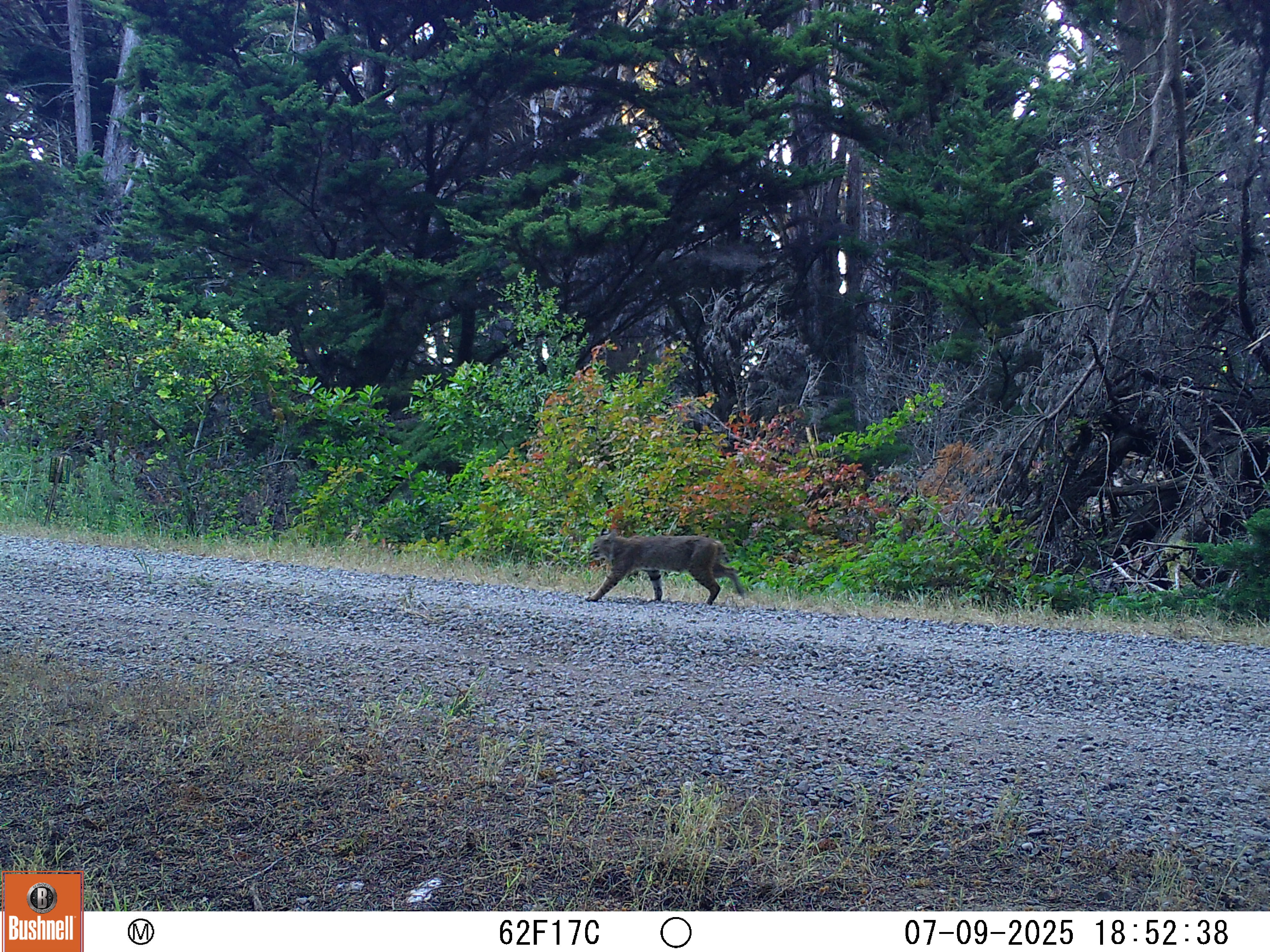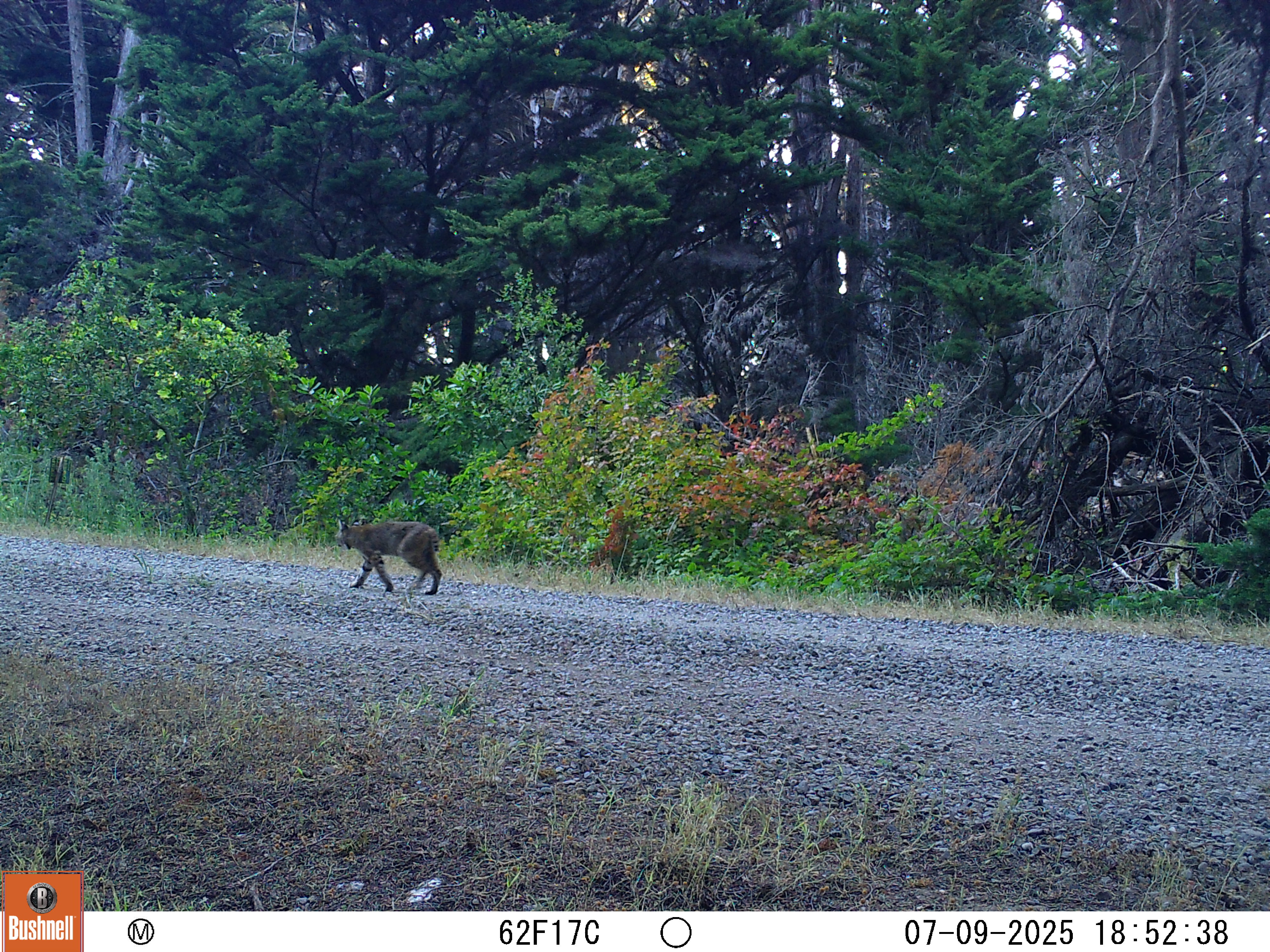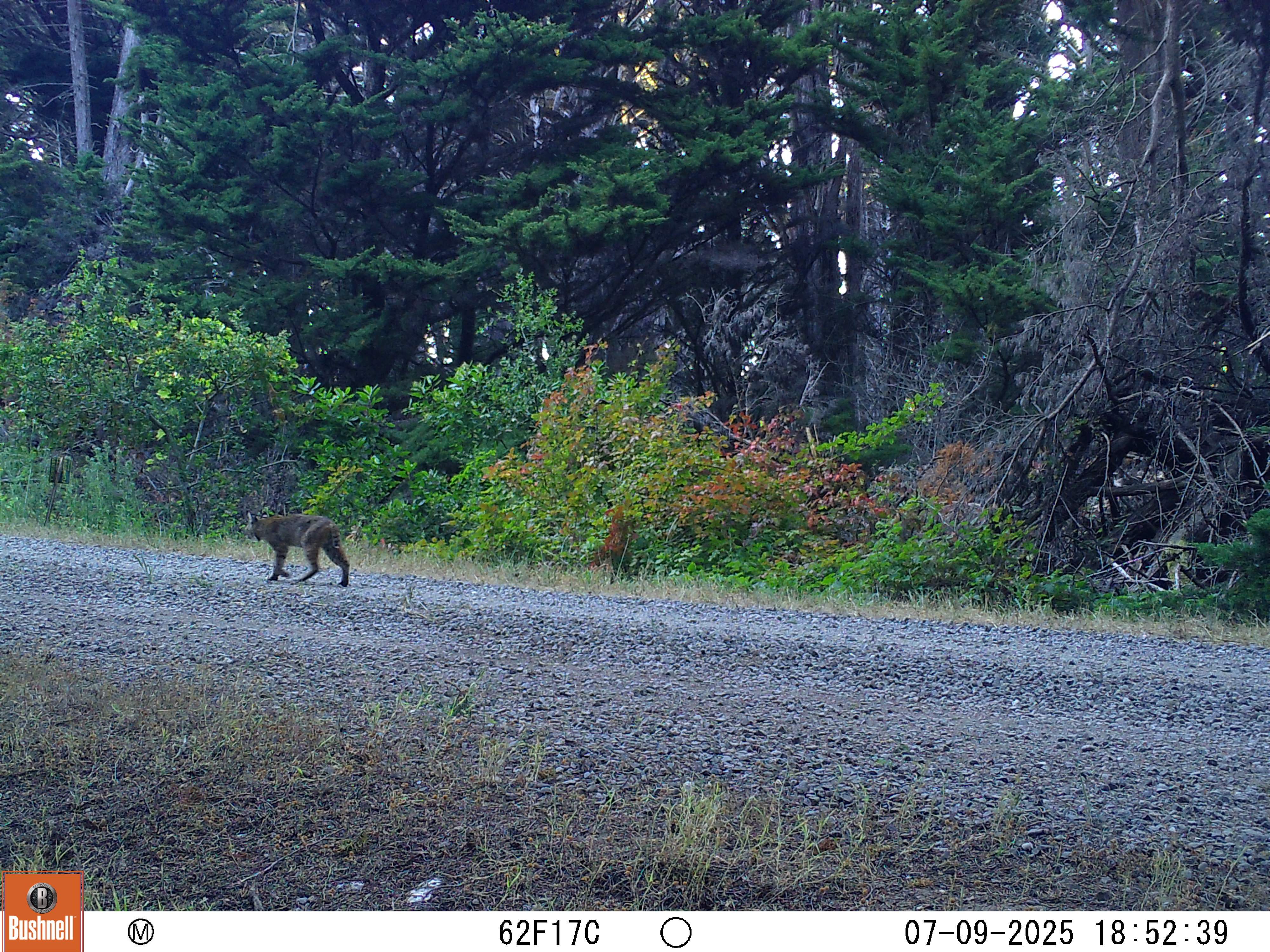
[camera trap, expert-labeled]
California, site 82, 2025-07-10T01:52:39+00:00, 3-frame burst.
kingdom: Animalia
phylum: Chordata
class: Mammalia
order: Carnivora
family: Felidae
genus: Lynx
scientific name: Lynx rufus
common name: bobcat